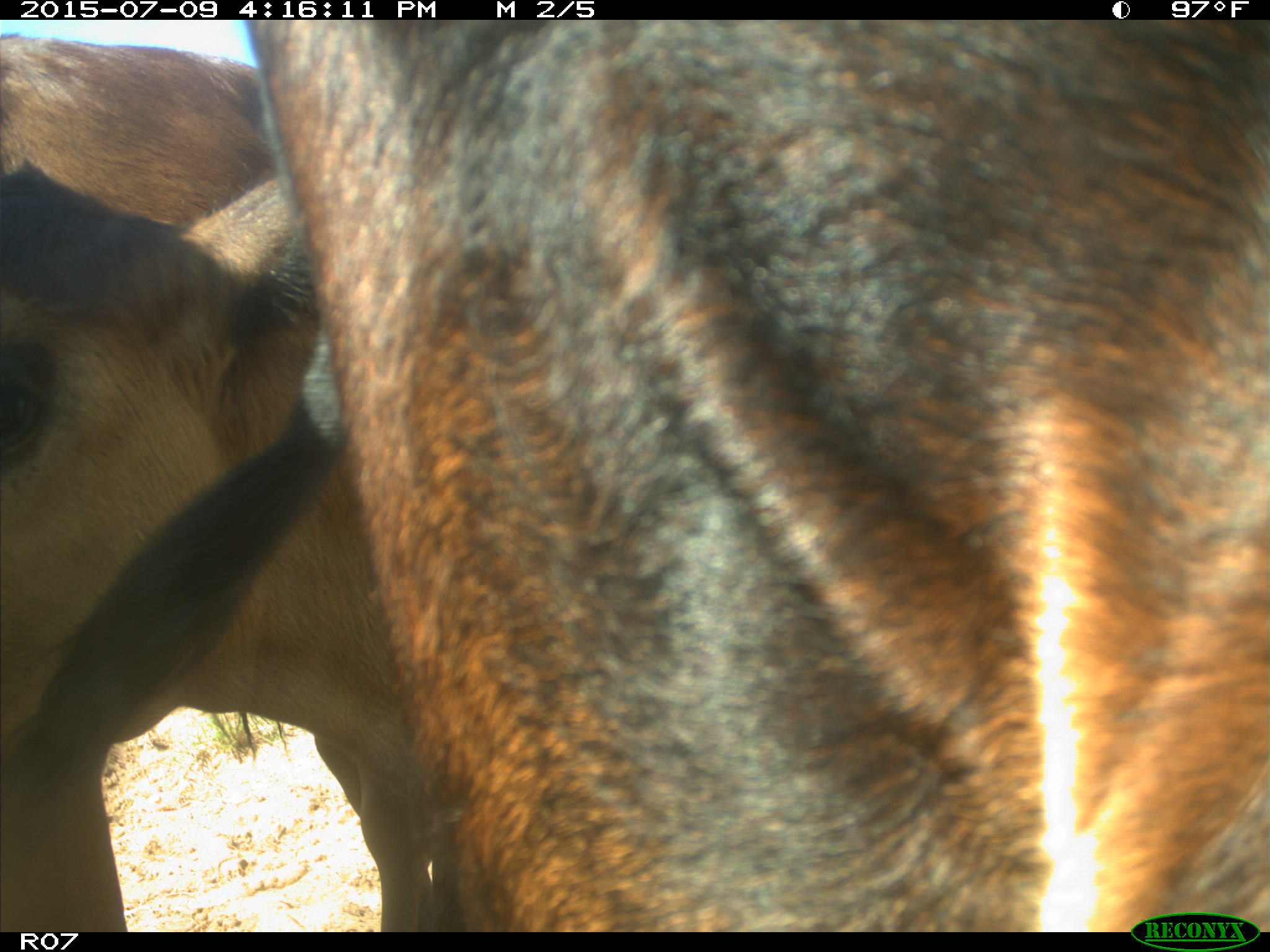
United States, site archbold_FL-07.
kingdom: Animalia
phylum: Chordata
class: Mammalia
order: Artiodactyla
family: Bovidae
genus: Bos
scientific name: Bos taurus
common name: domestic cow